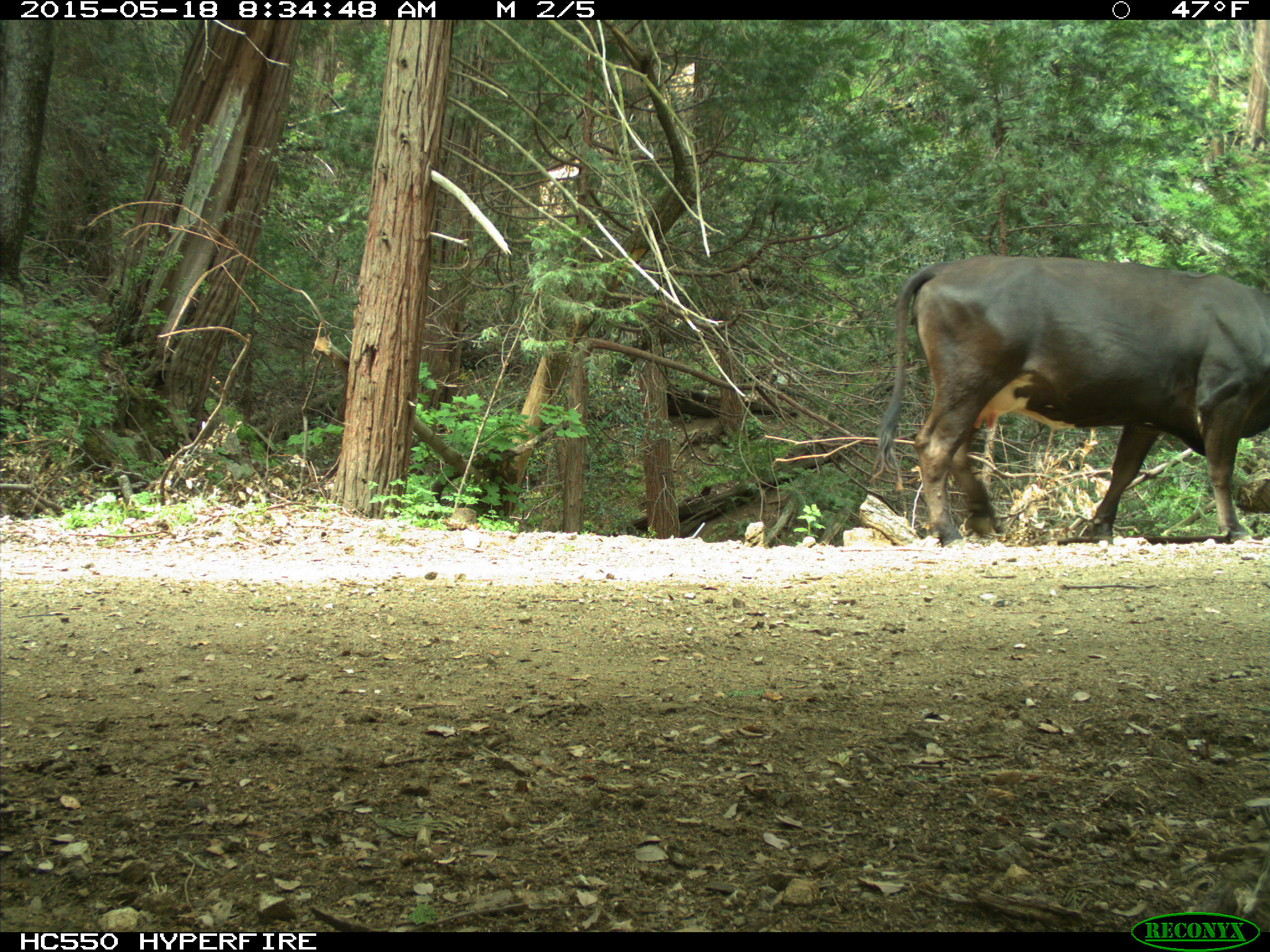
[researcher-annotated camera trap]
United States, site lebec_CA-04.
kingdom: Animalia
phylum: Chordata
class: Mammalia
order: Artiodactyla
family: Bovidae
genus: Bos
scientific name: Bos taurus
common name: domestic cow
Bos taurus (domestic cow).